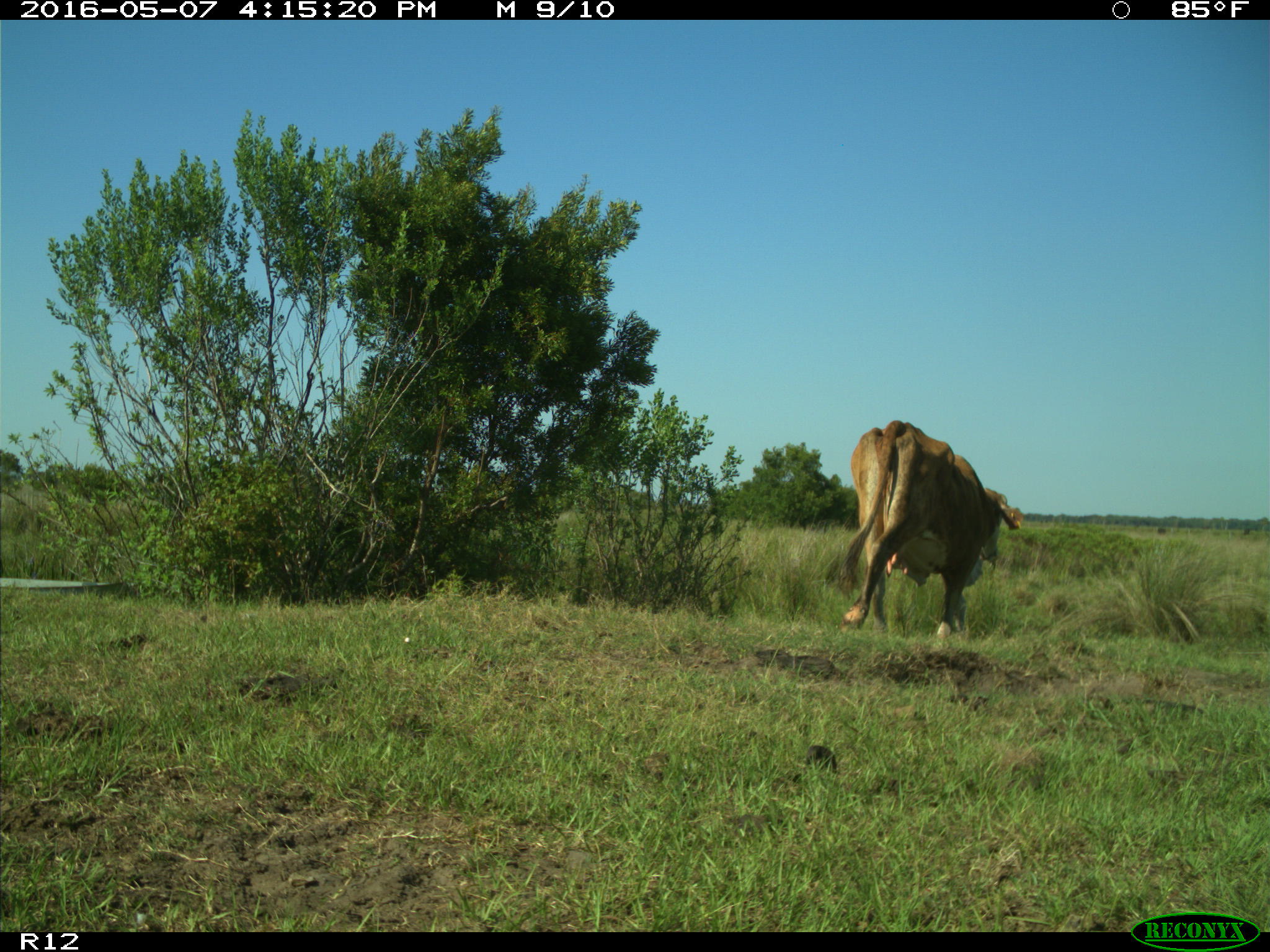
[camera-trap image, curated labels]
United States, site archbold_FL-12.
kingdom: Animalia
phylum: Chordata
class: Mammalia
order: Artiodactyla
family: Bovidae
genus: Bos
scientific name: Bos taurus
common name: domestic cow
Bos taurus (domestic cow).